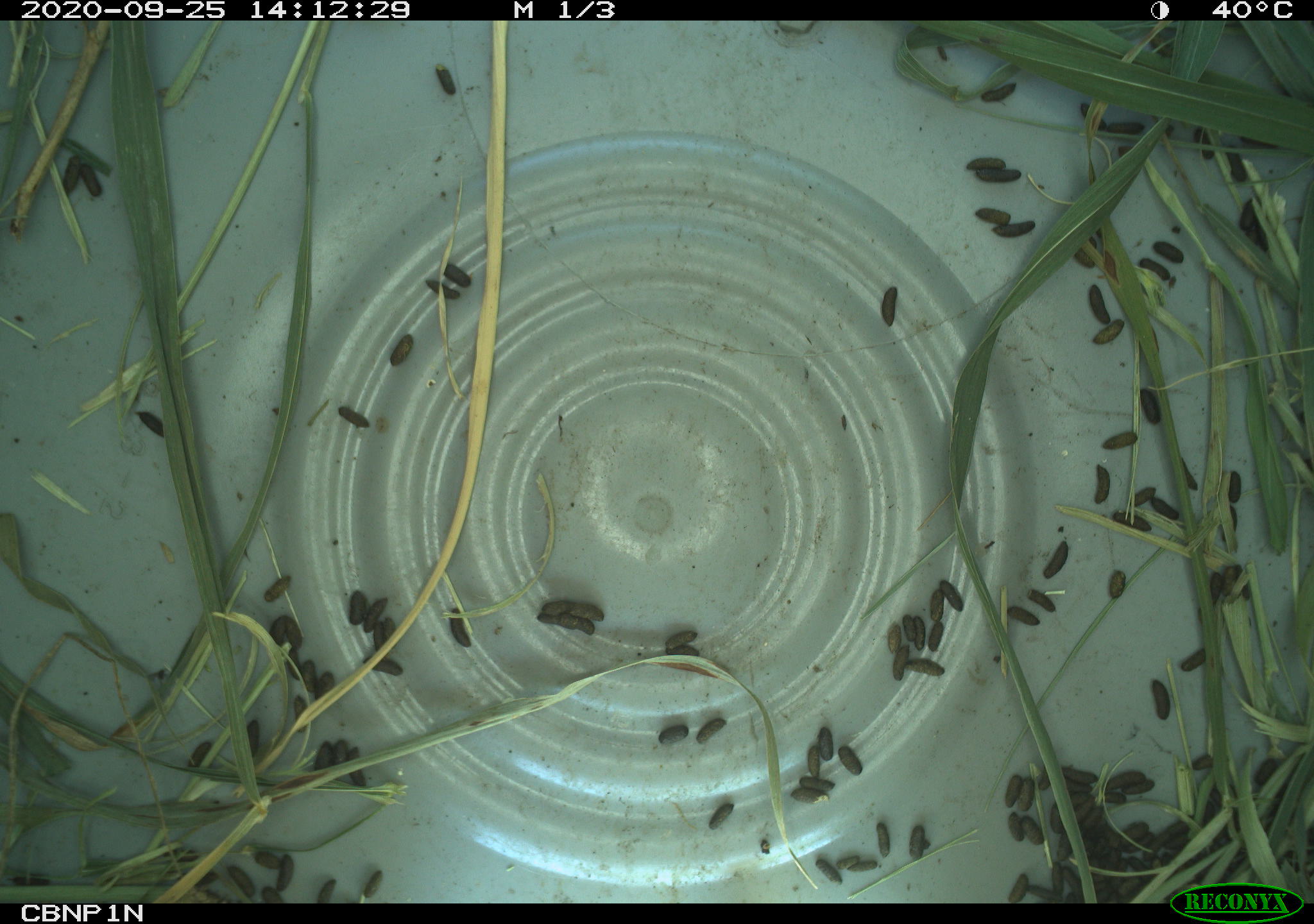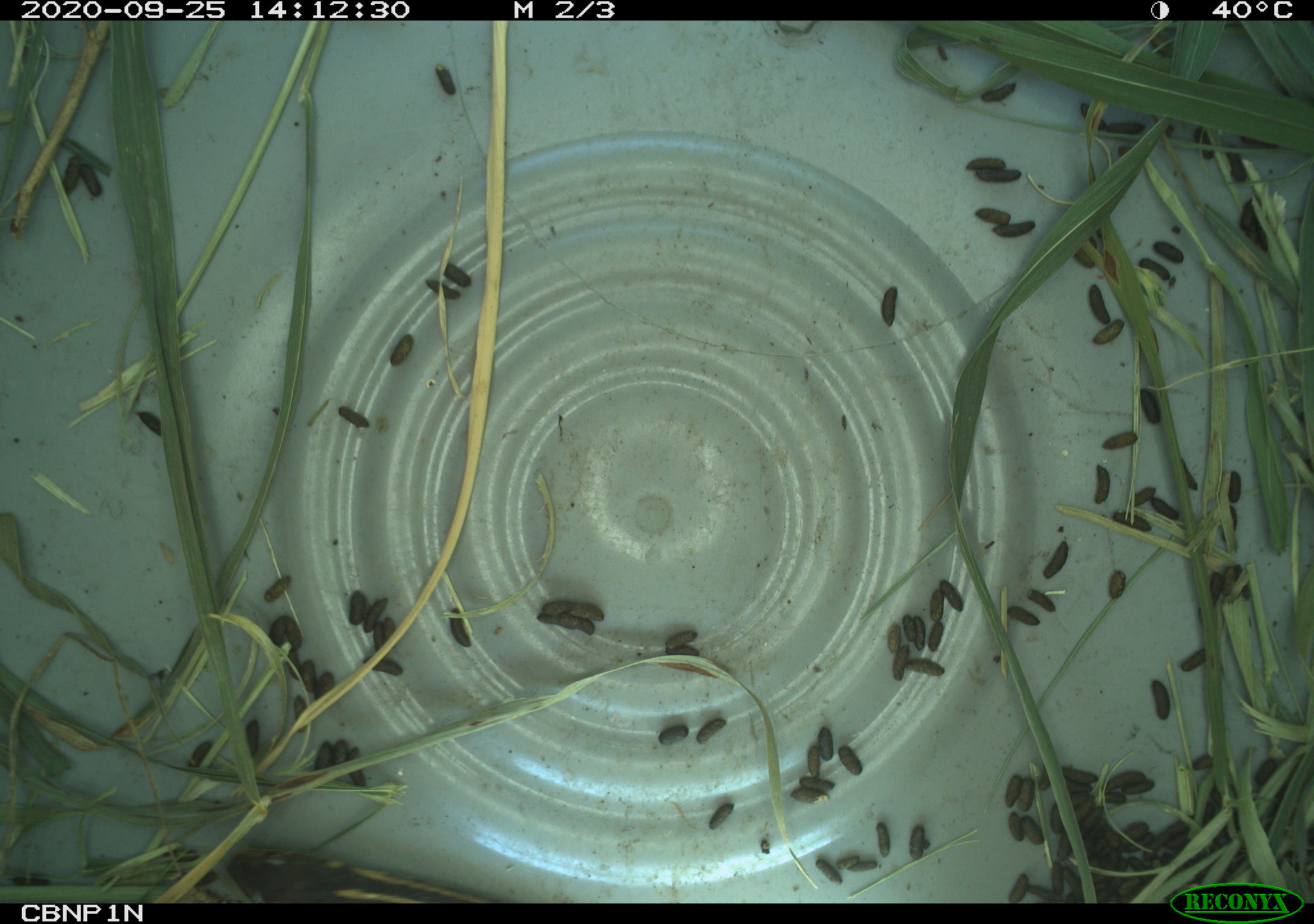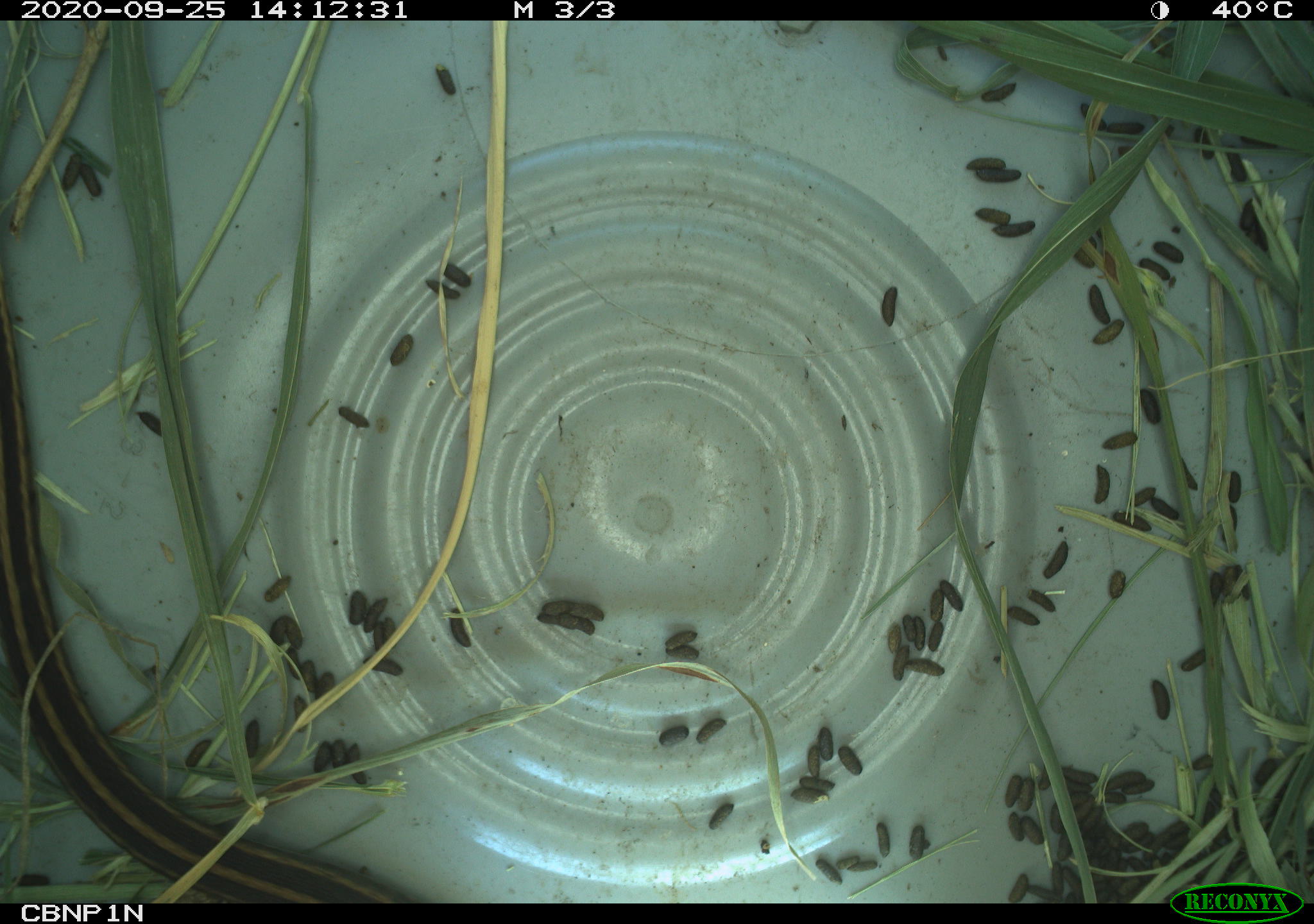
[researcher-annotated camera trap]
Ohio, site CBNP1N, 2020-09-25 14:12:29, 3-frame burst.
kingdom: Animalia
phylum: Chordata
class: Reptilia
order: Squamata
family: Colubridae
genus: Thamnophis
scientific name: Thamnophis sirtalis sirtalis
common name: eastern gartersnake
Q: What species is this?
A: Eastern gartersnake (Thamnophis sirtalis sirtalis).